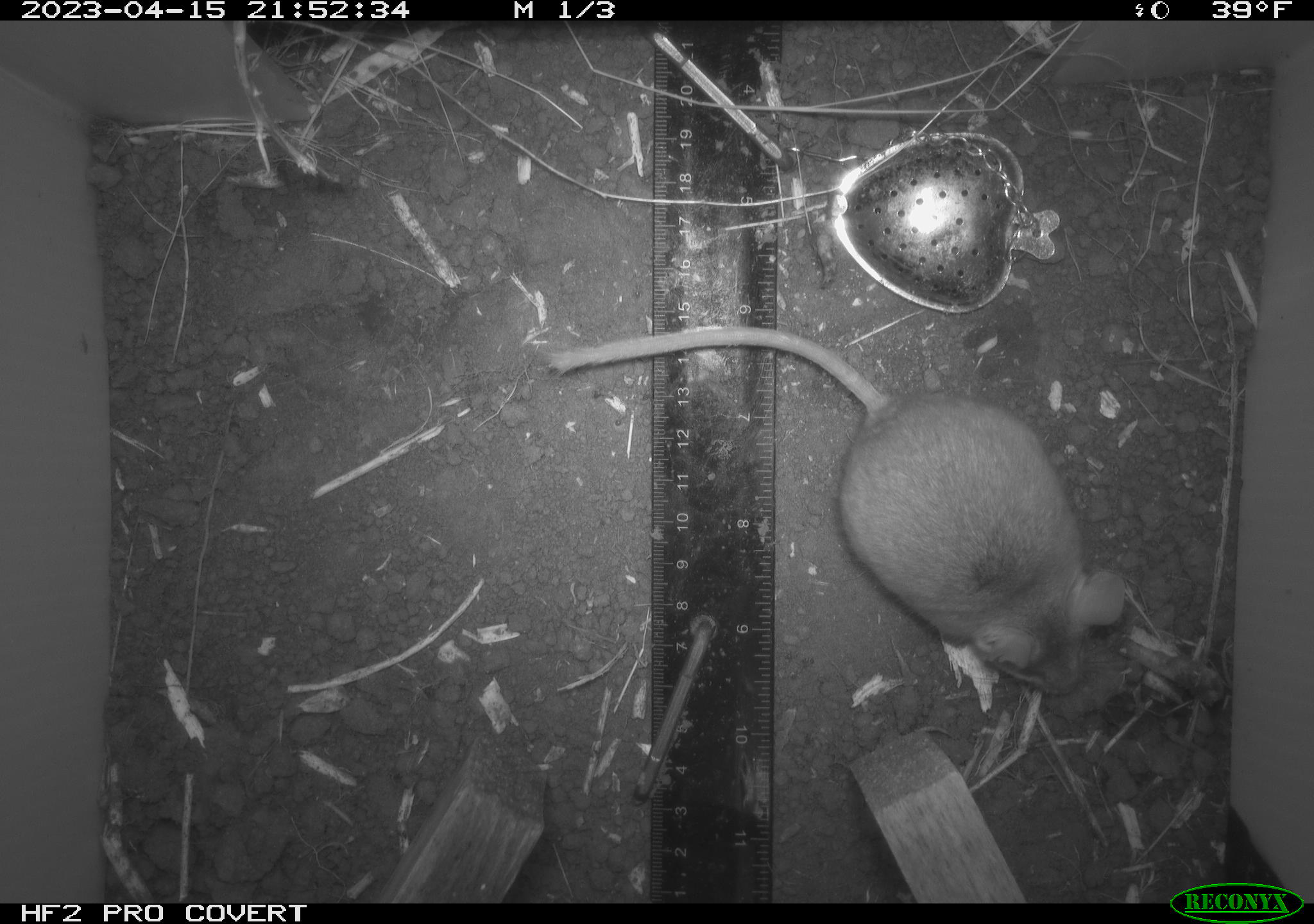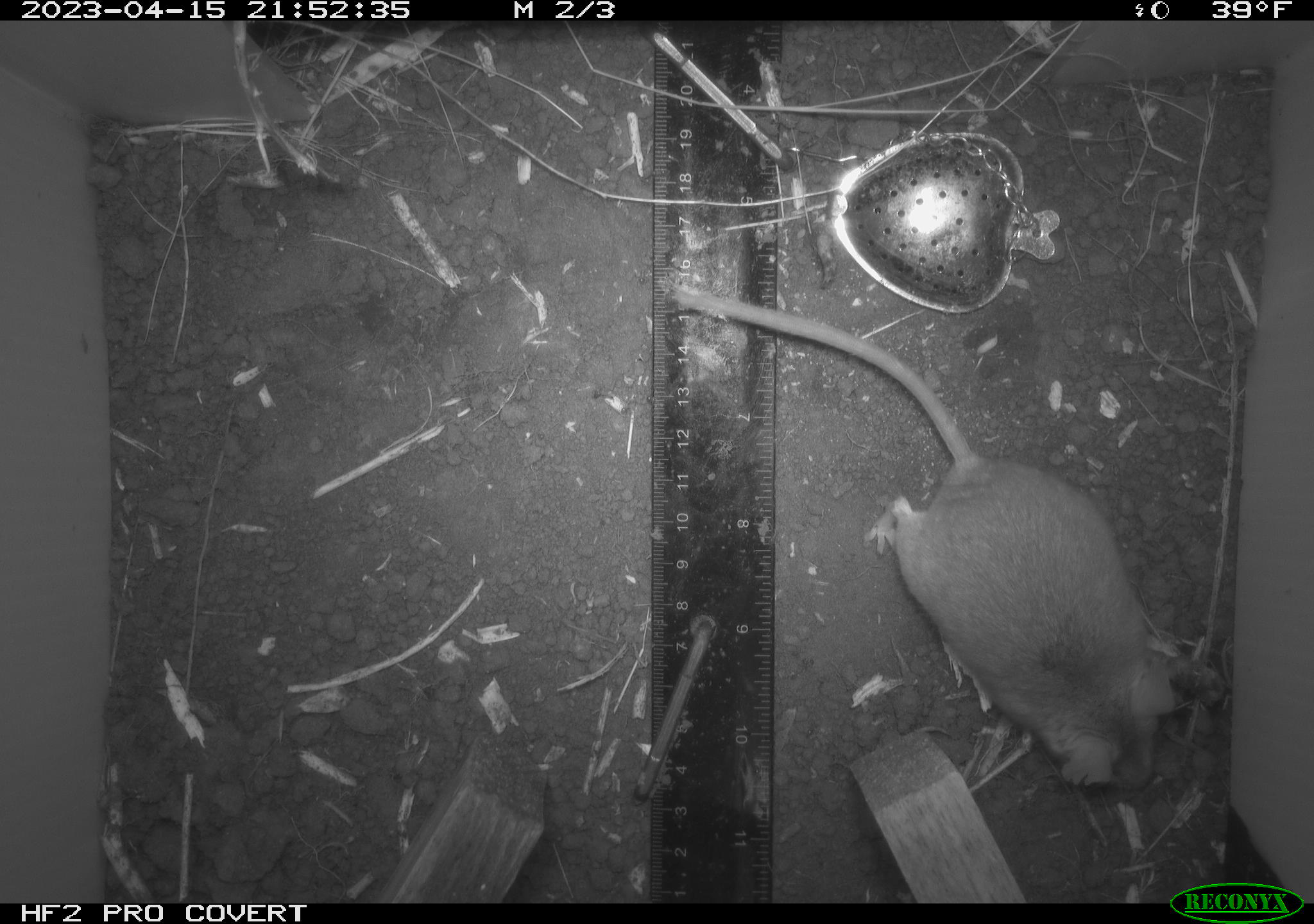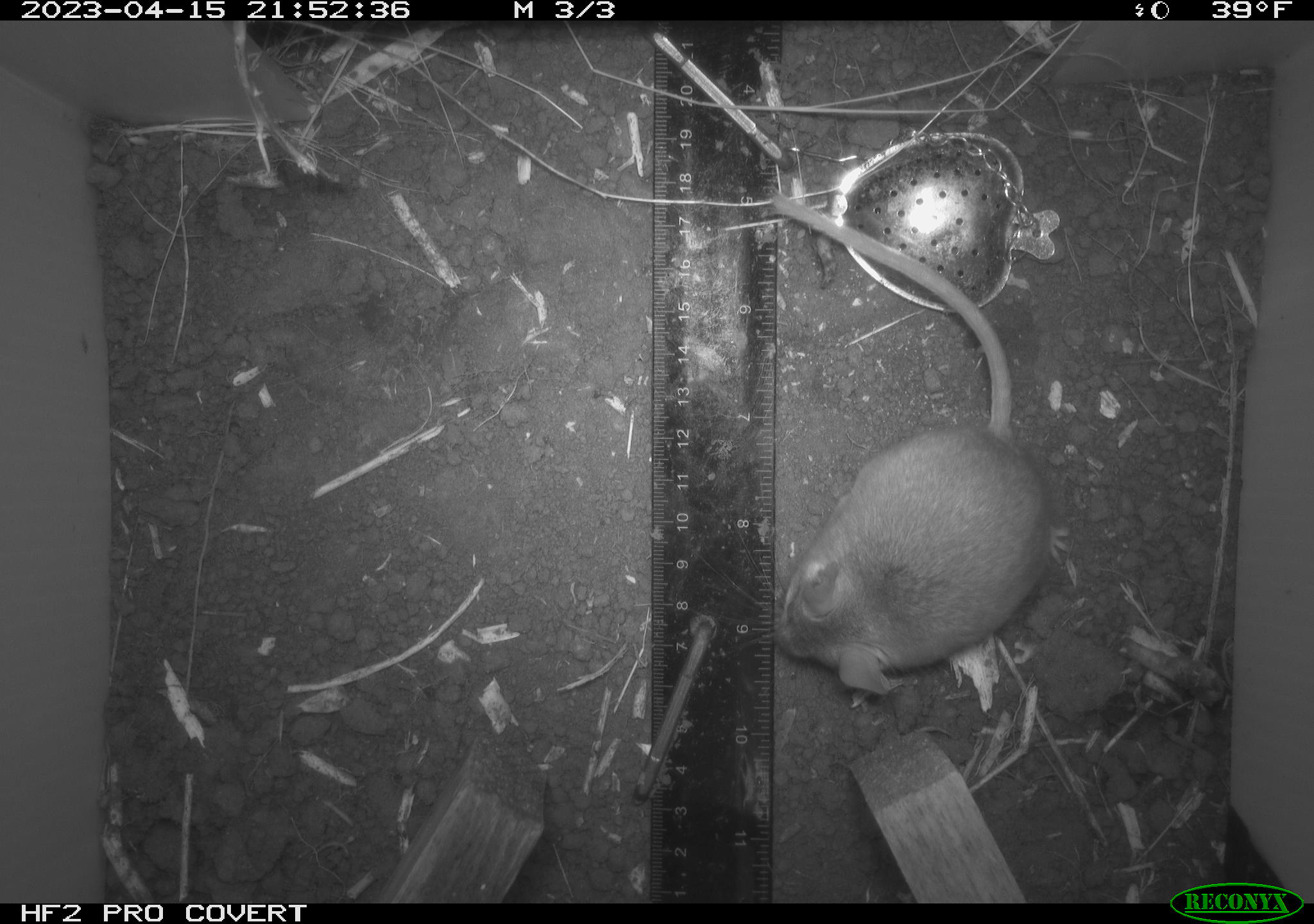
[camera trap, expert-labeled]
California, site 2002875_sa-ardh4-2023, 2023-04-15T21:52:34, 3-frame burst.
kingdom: Animalia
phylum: Chordata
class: Mammalia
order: Rodentia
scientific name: Rodentia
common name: mouse species